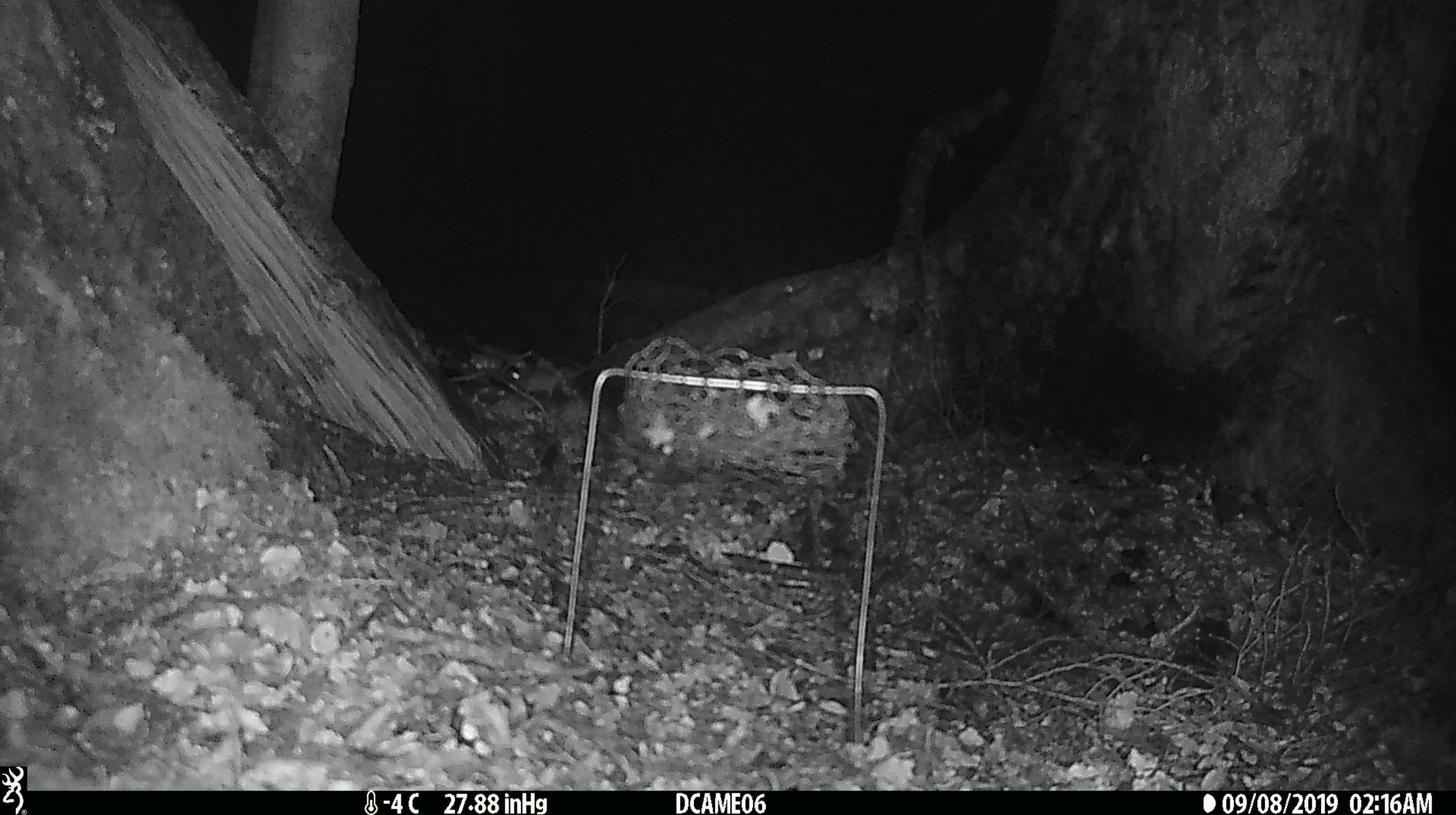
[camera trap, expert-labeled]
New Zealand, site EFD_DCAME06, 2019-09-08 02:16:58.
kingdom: Animalia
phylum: Chordata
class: Mammalia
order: Rodentia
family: Muridae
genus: Mus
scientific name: Mus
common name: mouse